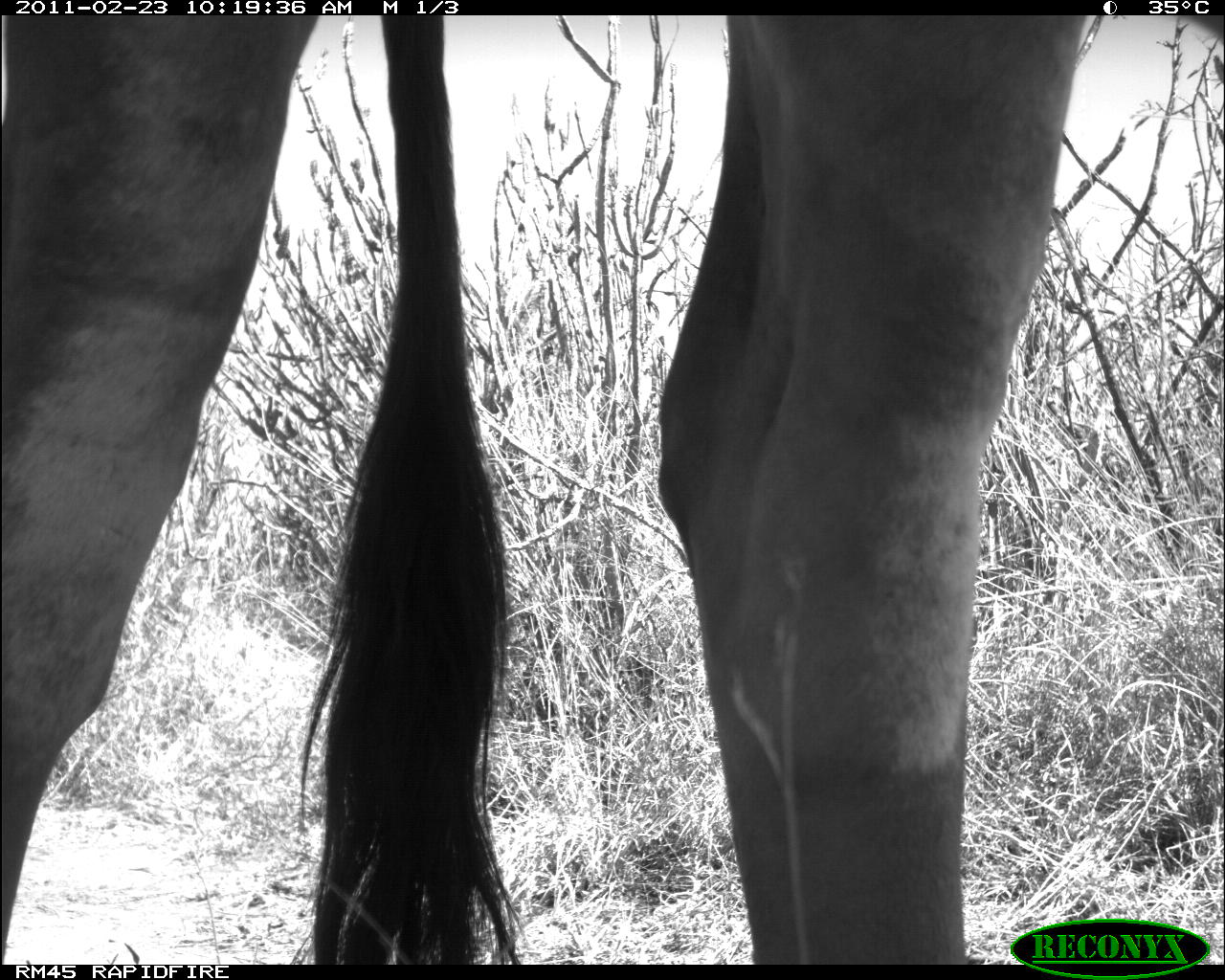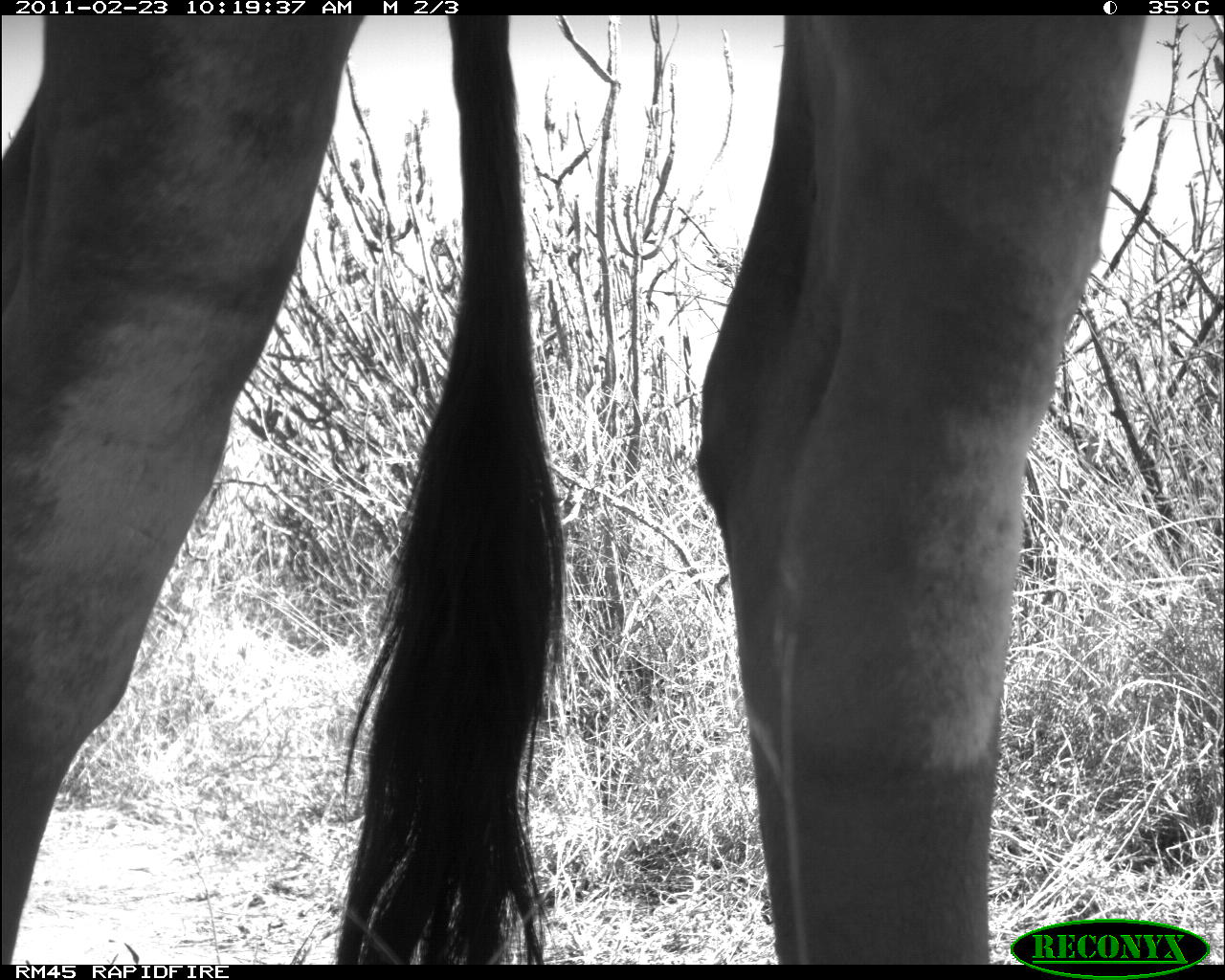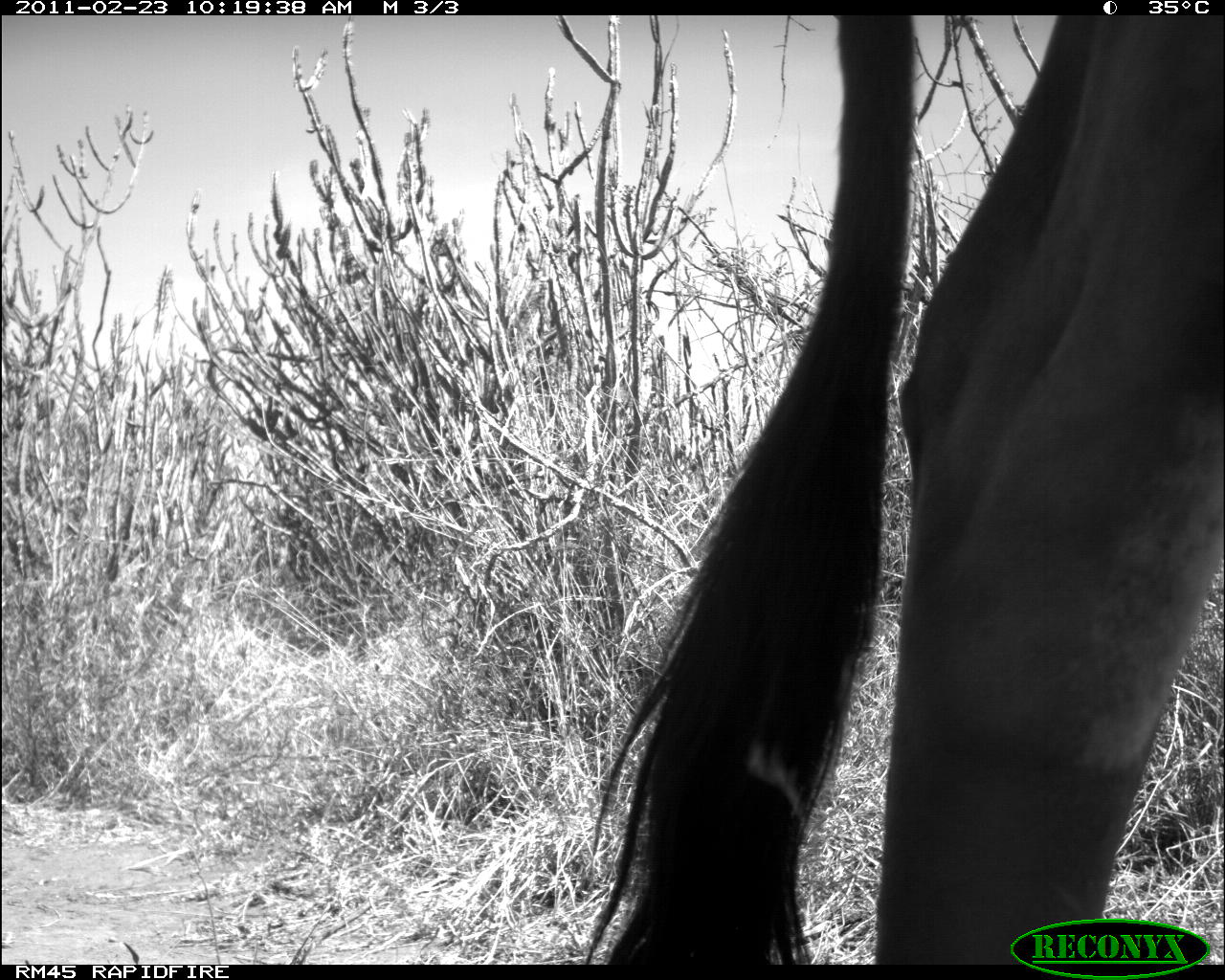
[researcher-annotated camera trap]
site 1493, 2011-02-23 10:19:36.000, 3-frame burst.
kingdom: Animalia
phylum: Chordata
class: Mammalia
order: Artiodactyla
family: Bovidae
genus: Bos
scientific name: Bos taurus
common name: domestic cattle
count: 1